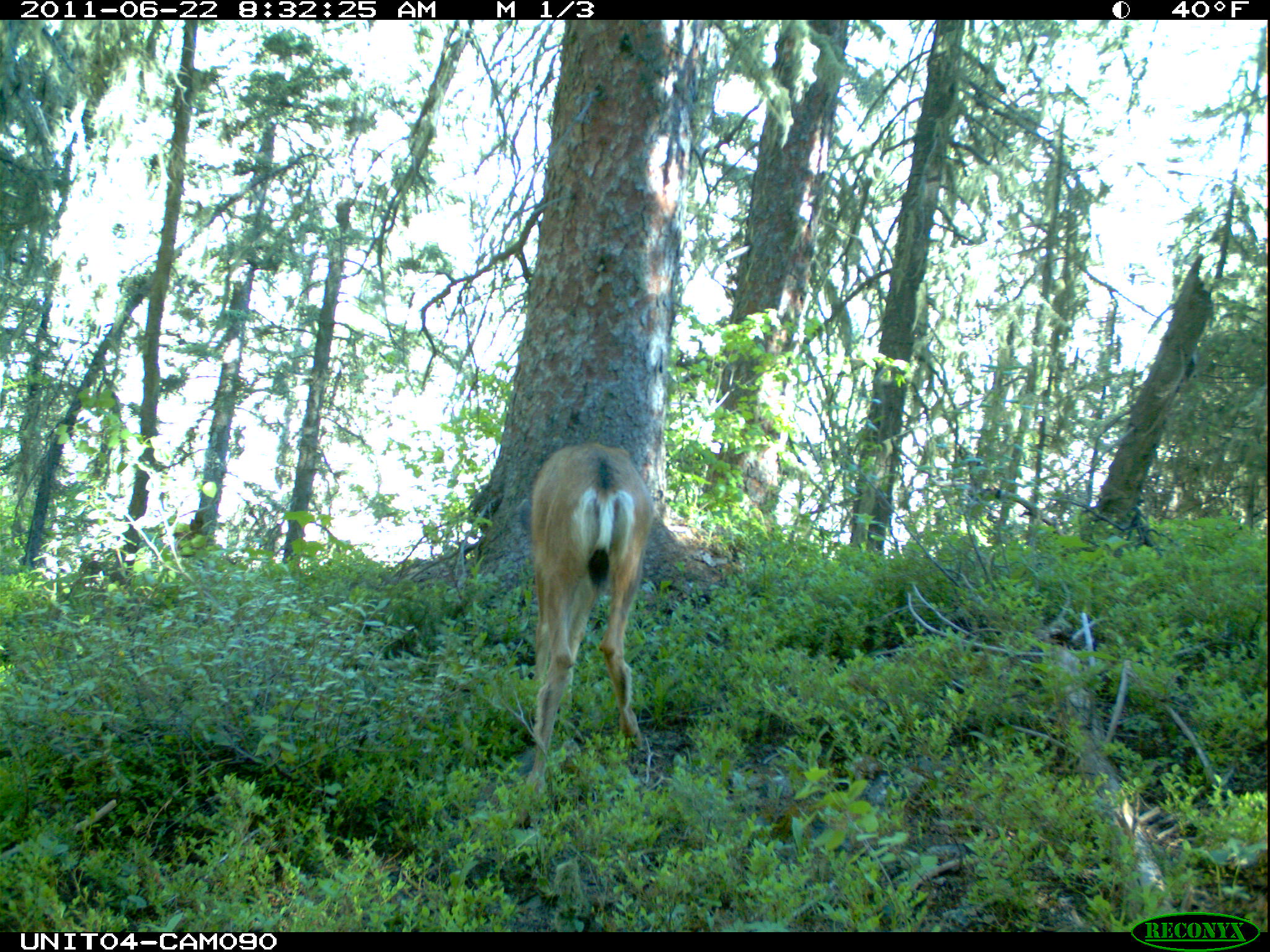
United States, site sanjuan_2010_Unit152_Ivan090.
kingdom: Animalia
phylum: Chordata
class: Mammalia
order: Artiodactyla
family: Cervidae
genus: Odocoileus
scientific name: Odocoileus hemionus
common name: mule deer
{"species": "Odocoileus hemionus (mule deer)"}